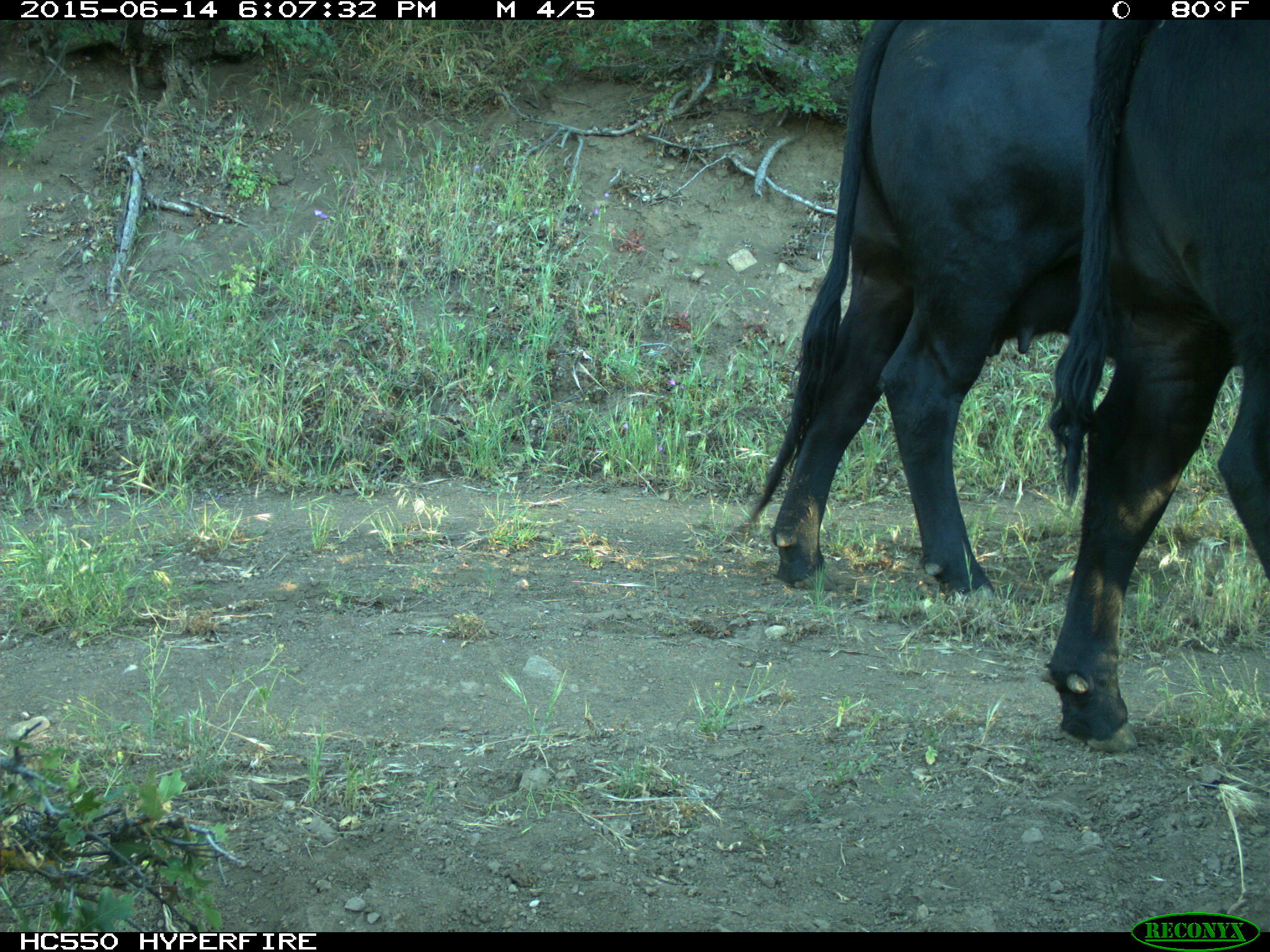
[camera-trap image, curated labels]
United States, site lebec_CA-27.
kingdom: Animalia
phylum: Chordata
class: Mammalia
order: Artiodactyla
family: Bovidae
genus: Bos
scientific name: Bos taurus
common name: domestic cow